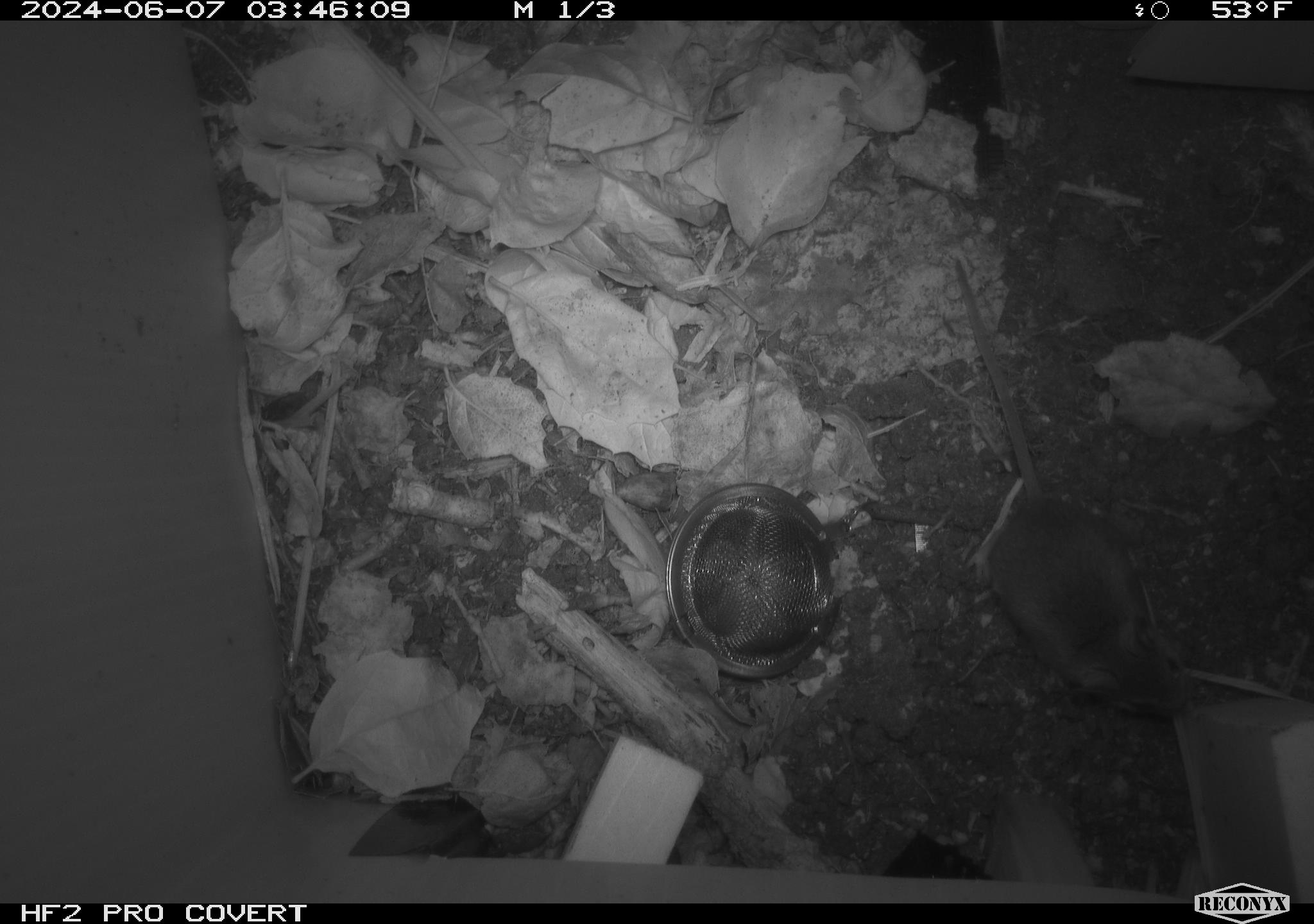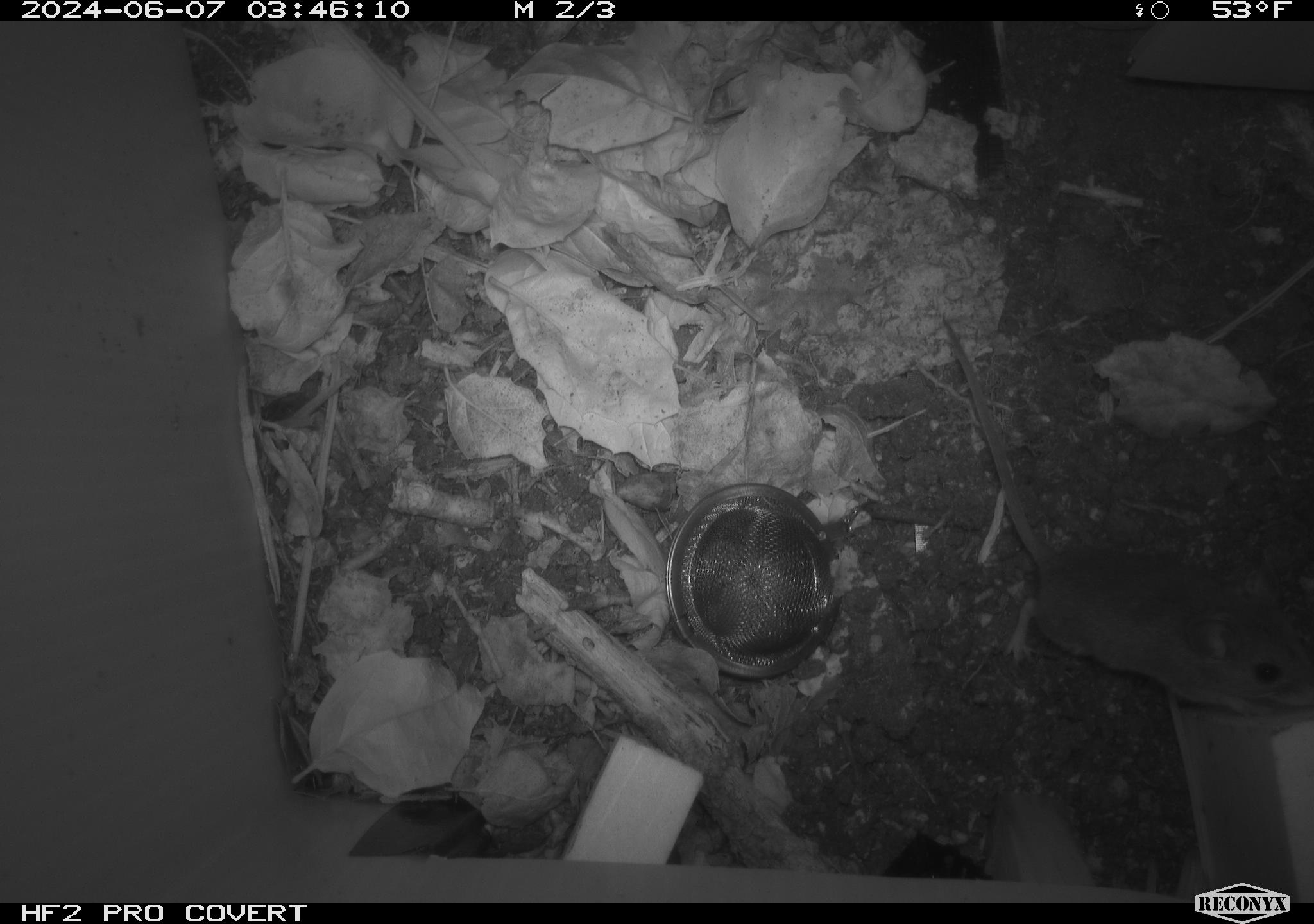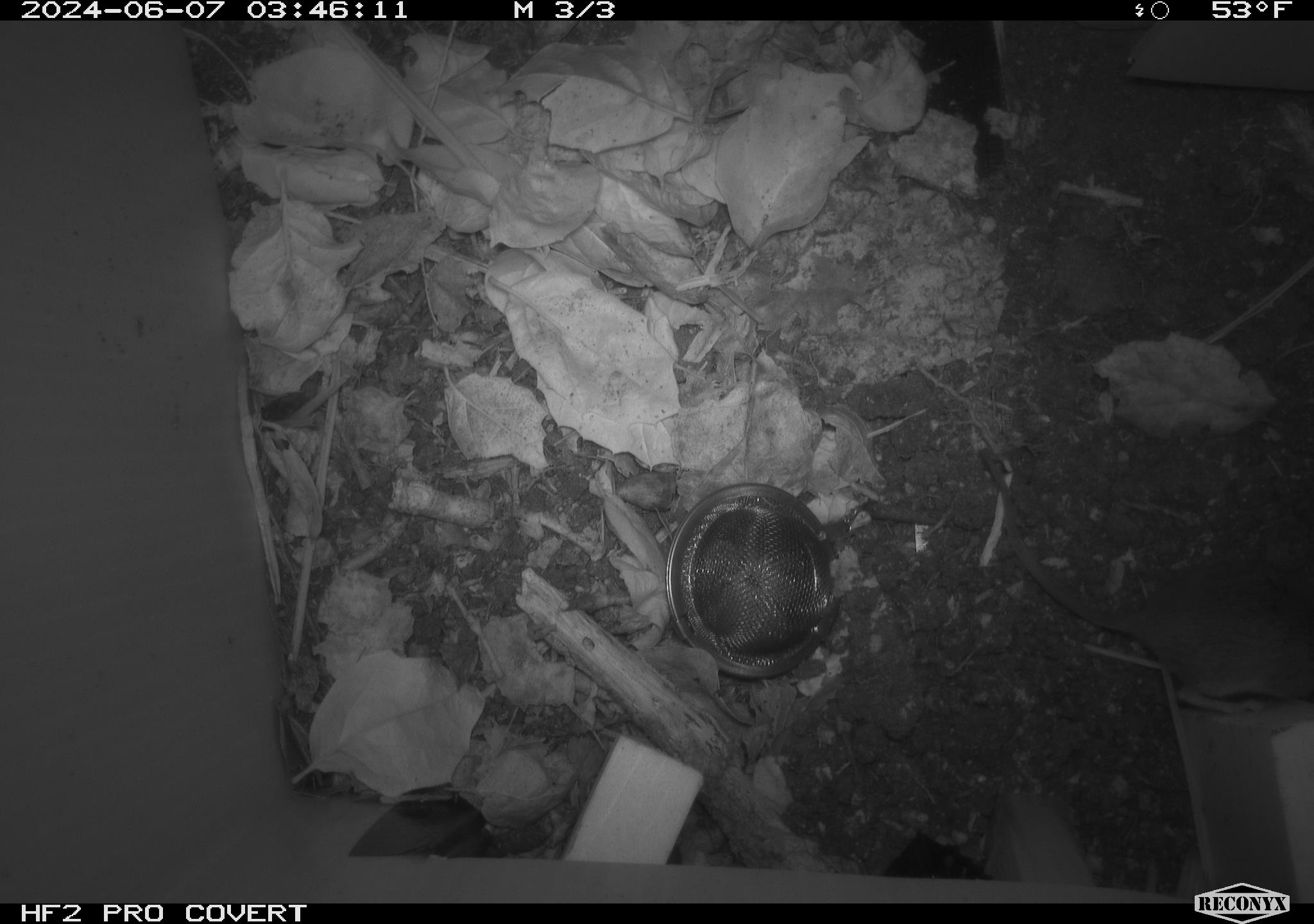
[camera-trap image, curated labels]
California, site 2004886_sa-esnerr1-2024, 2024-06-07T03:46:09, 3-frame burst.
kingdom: Animalia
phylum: Chordata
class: Mammalia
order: Rodentia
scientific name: Rodentia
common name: rodent